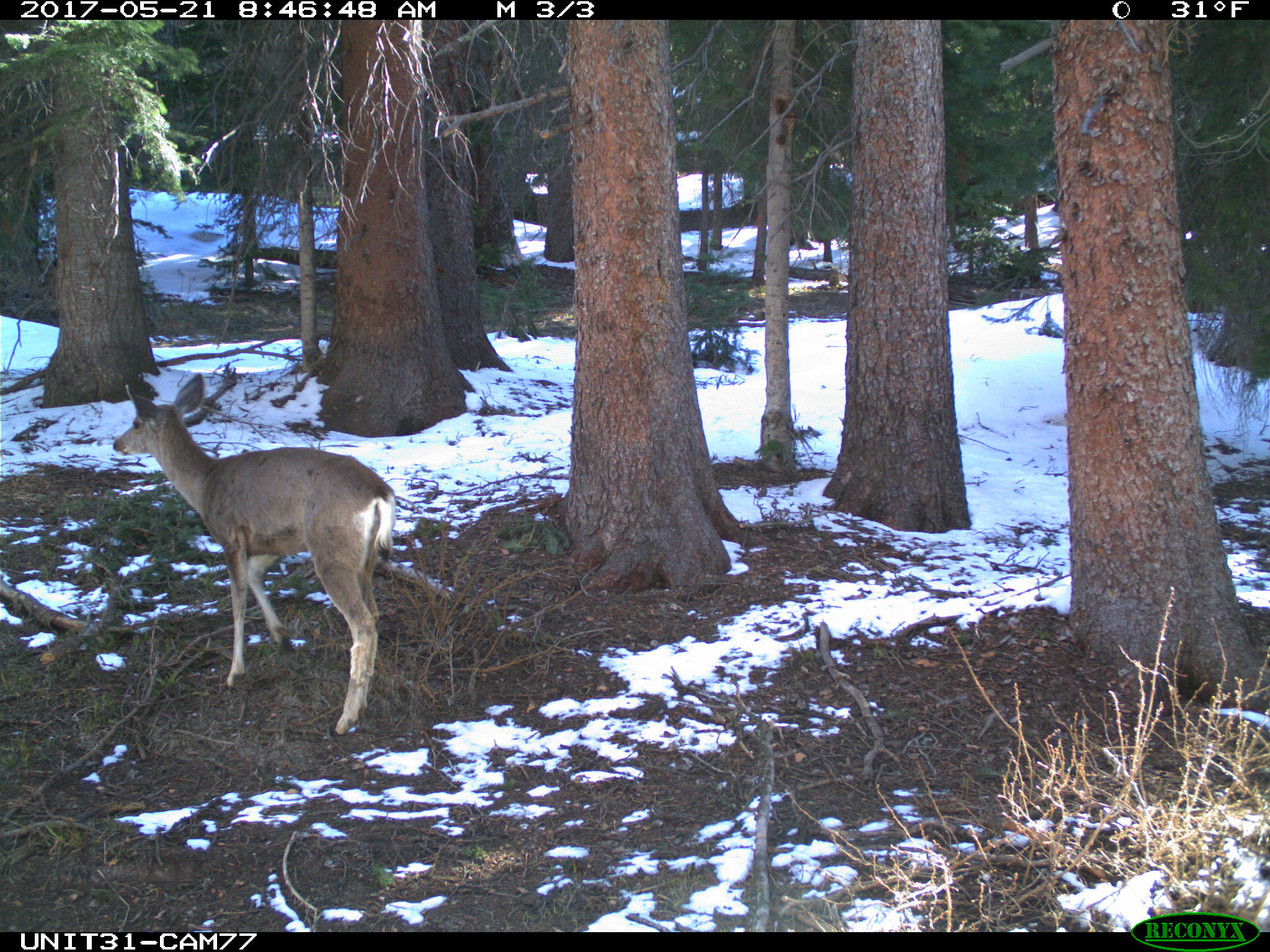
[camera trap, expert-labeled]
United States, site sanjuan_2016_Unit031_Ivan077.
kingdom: Animalia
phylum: Chordata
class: Mammalia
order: Artiodactyla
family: Cervidae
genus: Odocoileus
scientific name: Odocoileus hemionus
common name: mule deer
Odocoileus hemionus (mule deer).